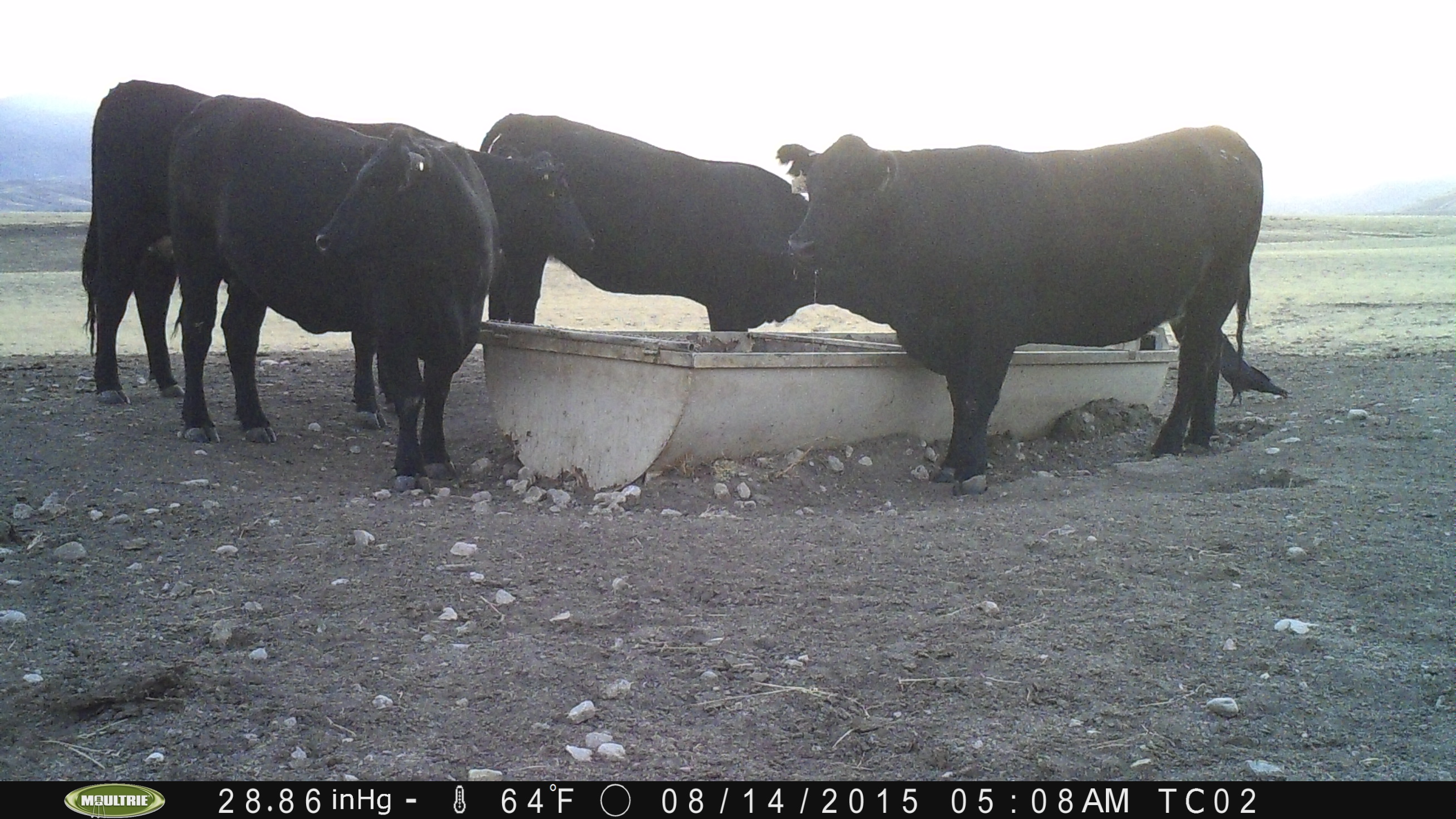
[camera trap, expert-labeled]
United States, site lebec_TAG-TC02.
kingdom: Animalia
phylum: Chordata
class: Mammalia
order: Artiodactyla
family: Bovidae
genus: Bos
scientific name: Bos taurus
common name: domestic cow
Bos taurus (domestic cow).